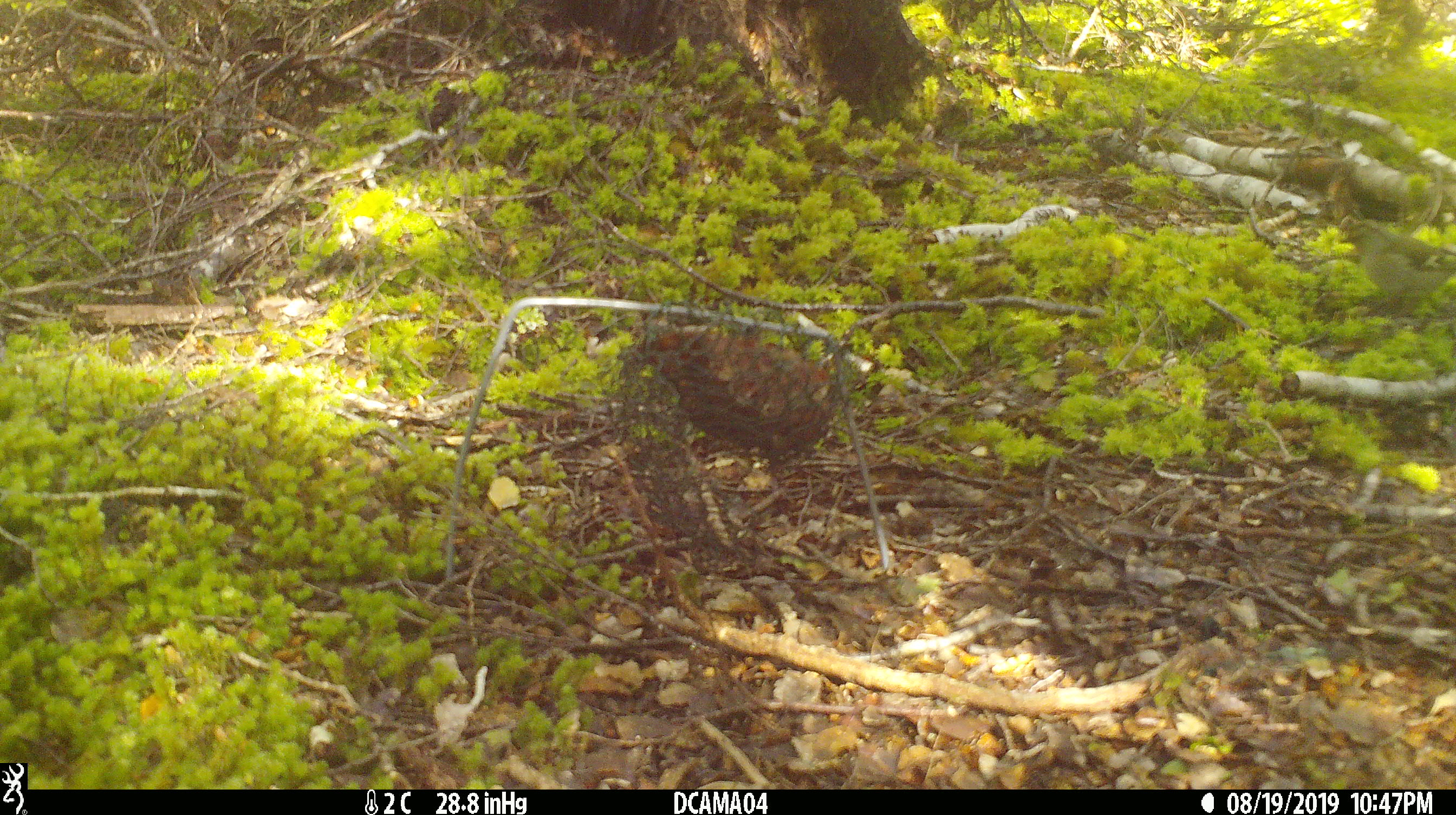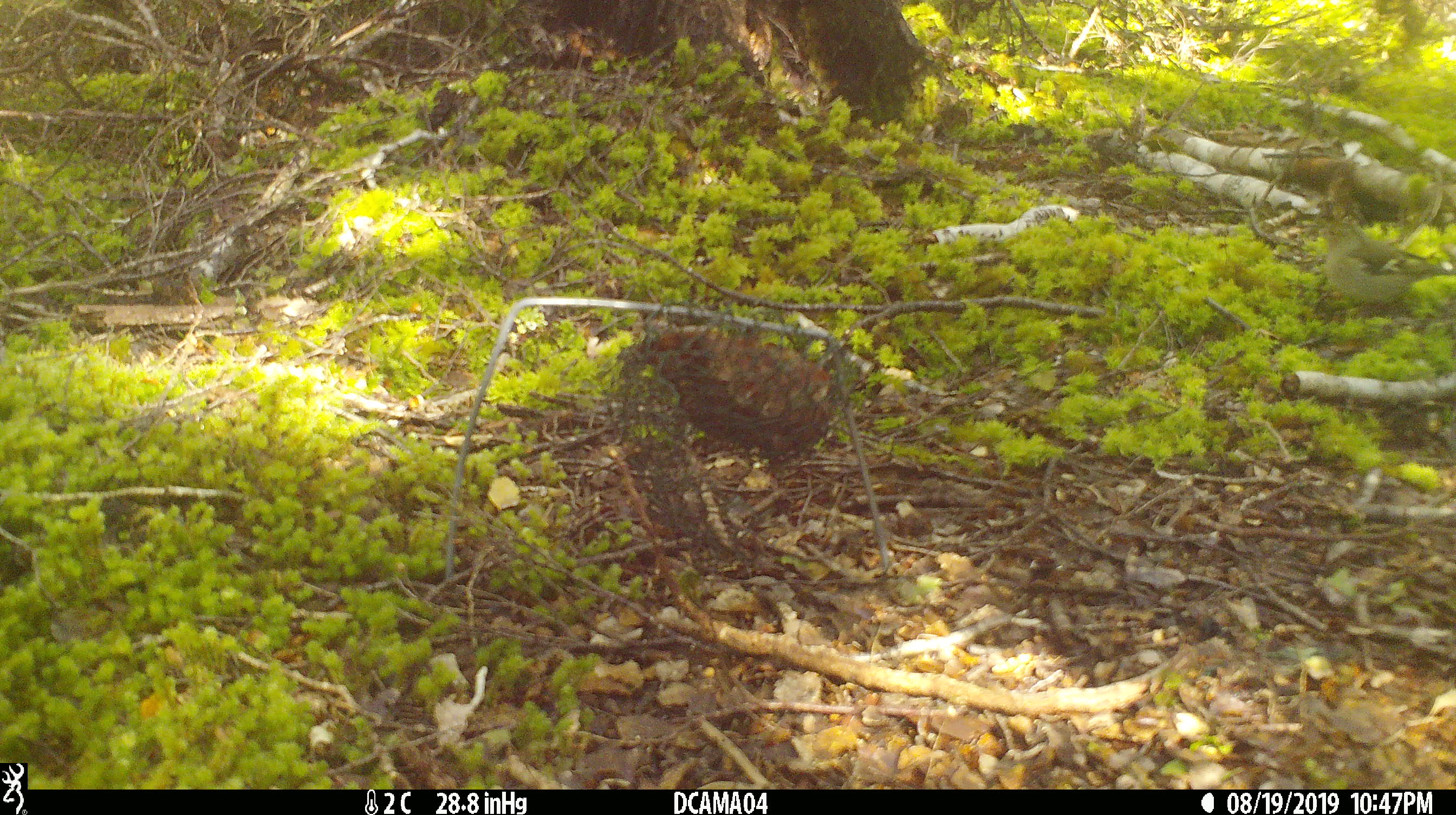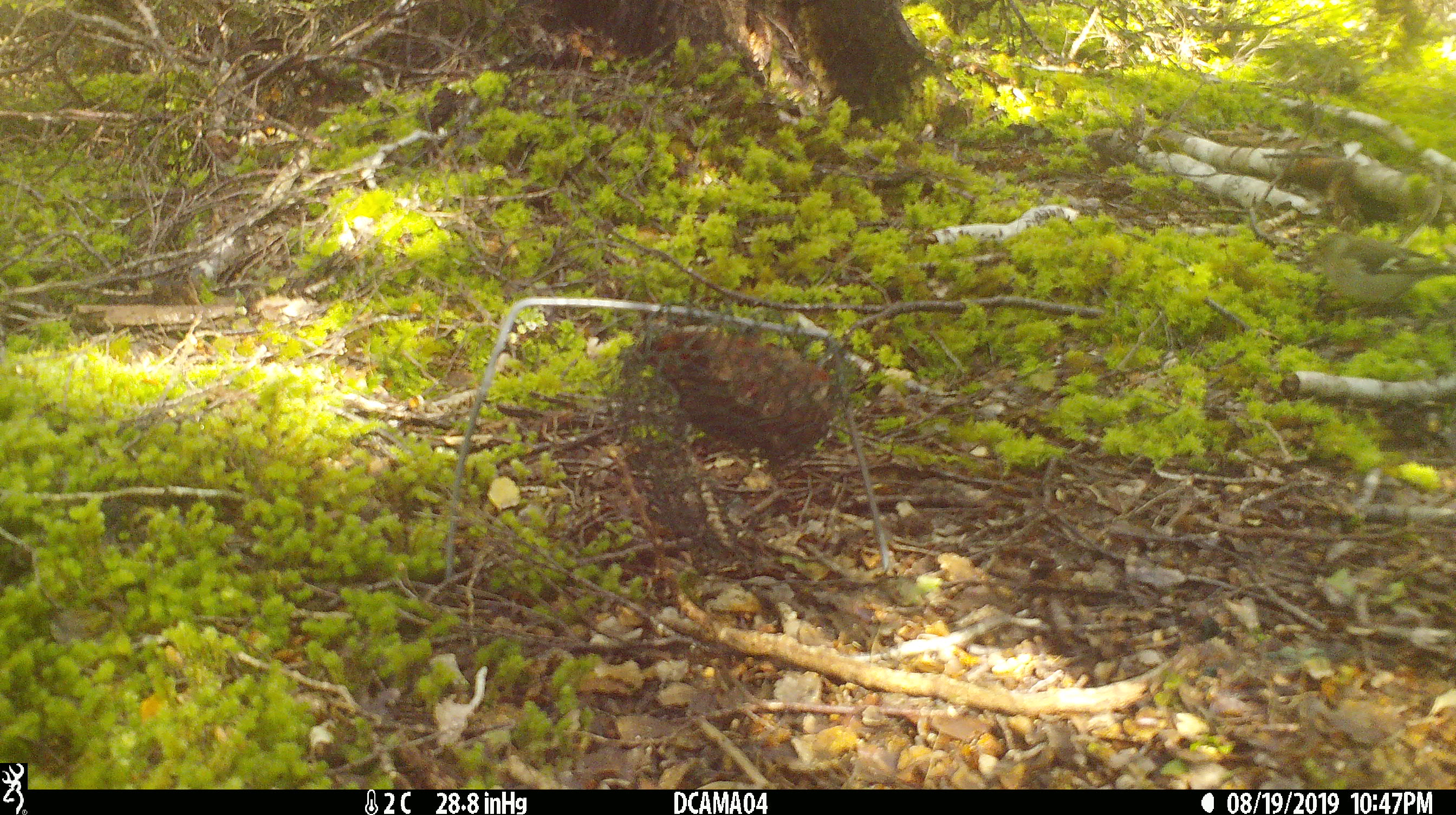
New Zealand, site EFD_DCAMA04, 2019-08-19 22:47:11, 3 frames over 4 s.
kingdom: Animalia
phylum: Chordata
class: Aves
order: Passeriformes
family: Fringillidae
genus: Fringilla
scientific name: Fringilla coelebs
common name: common chaffinch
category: chaffinch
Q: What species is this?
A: Chaffinch (common chaffinch) (Fringilla coelebs).